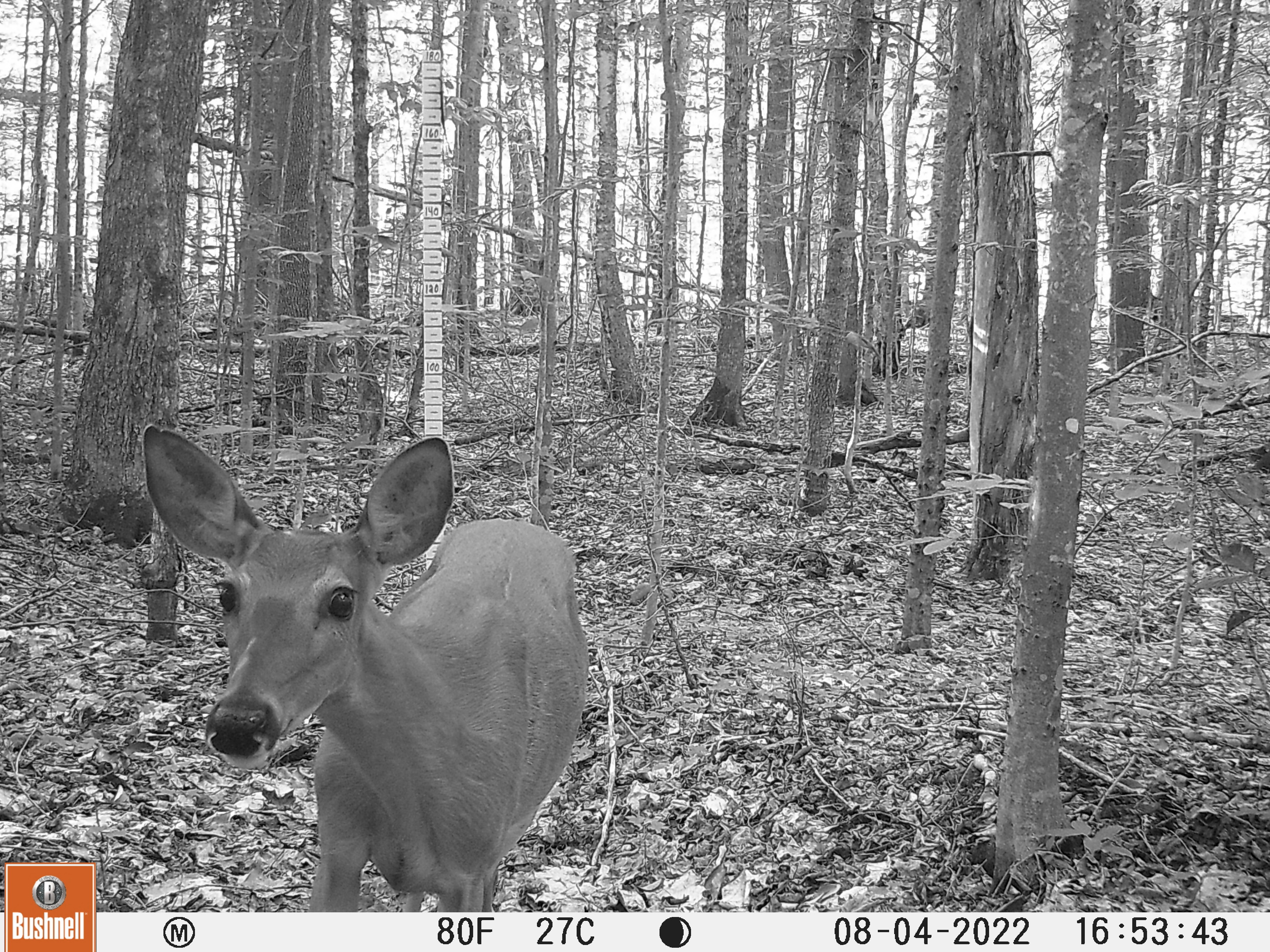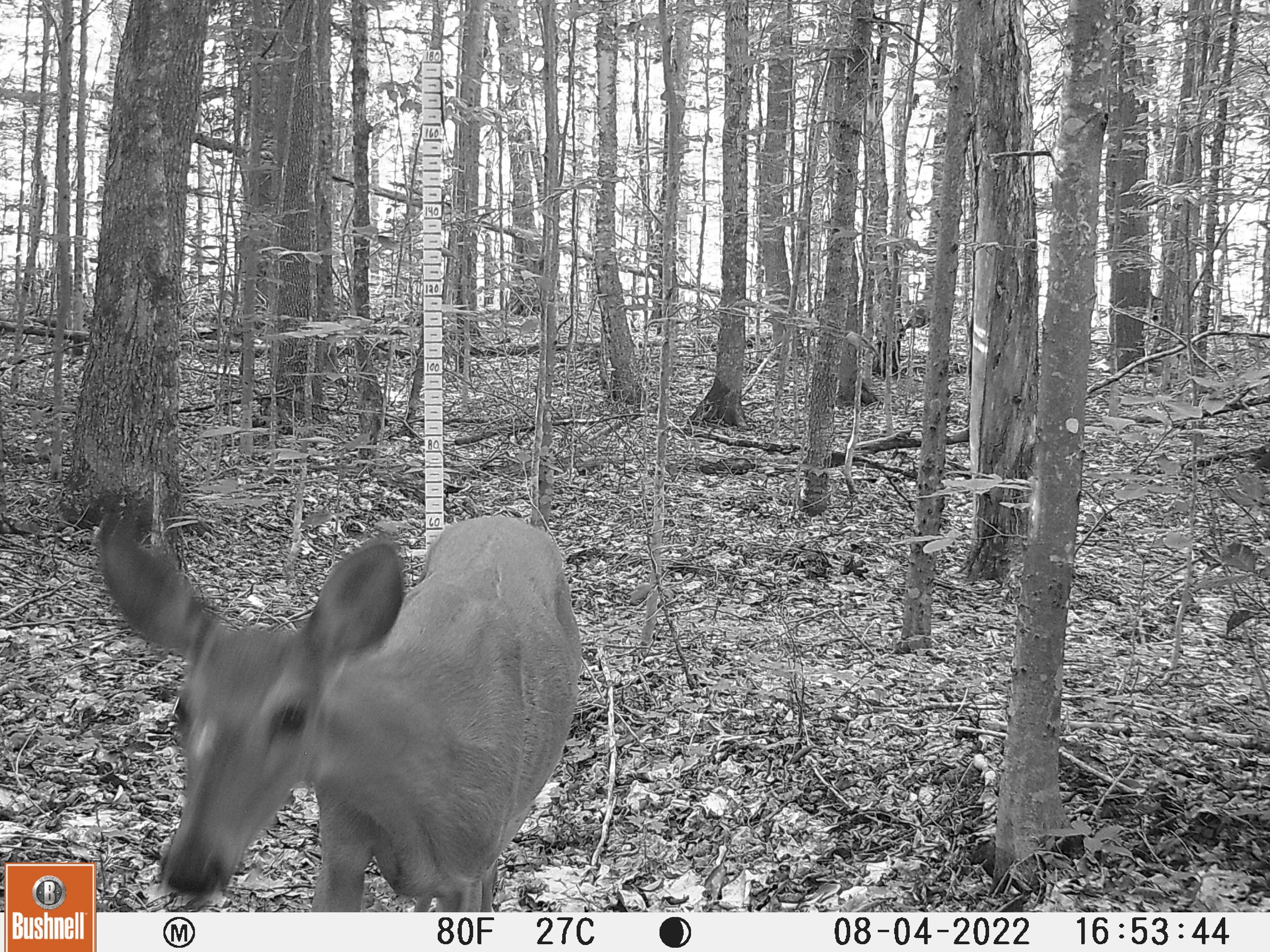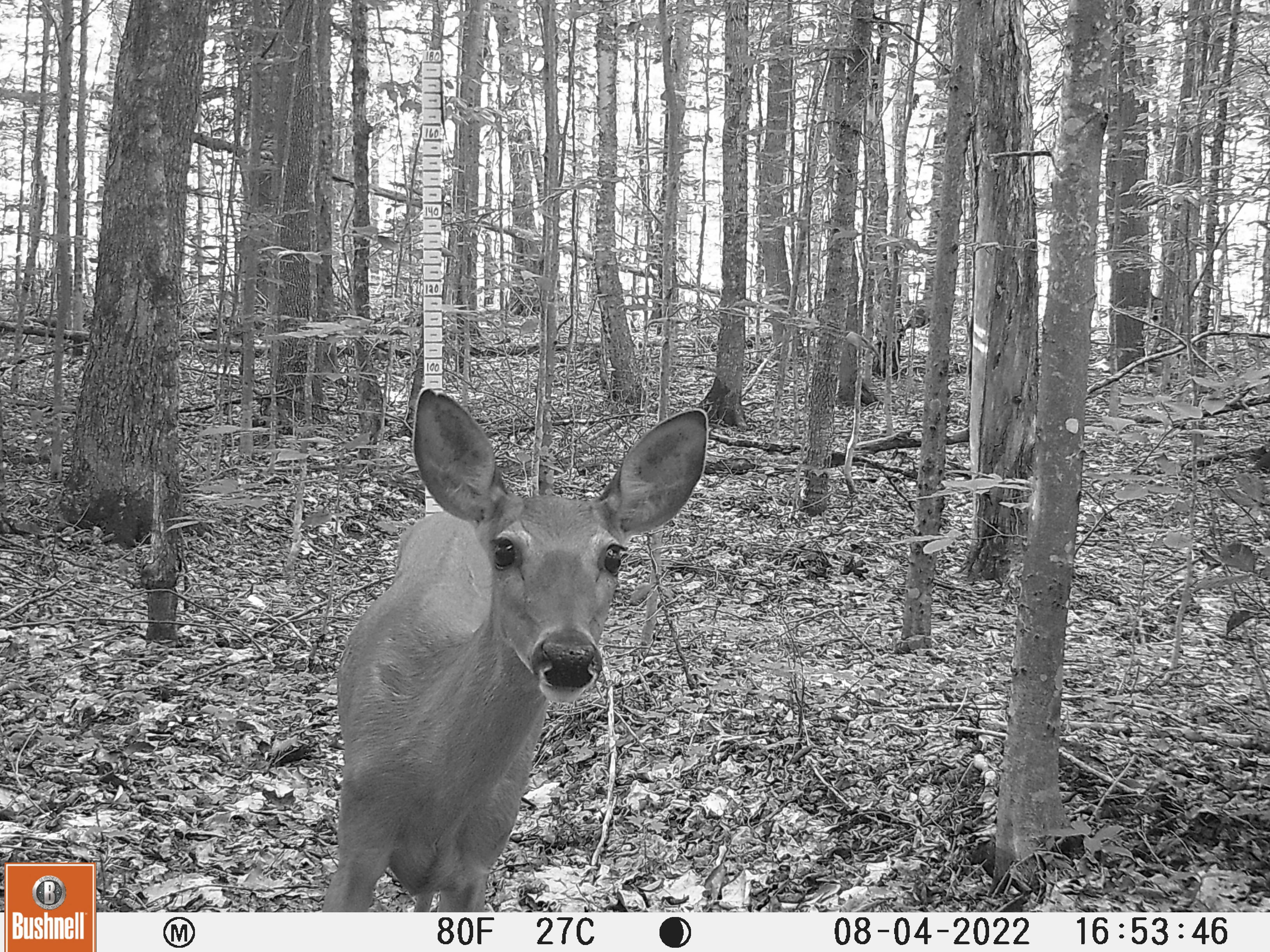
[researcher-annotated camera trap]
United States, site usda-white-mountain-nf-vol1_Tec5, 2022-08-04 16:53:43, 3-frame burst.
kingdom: Animalia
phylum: Chordata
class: Mammalia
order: Artiodactyla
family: Cervidae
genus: Odocoileus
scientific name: Odocoileus virginianus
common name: white-tailed deer